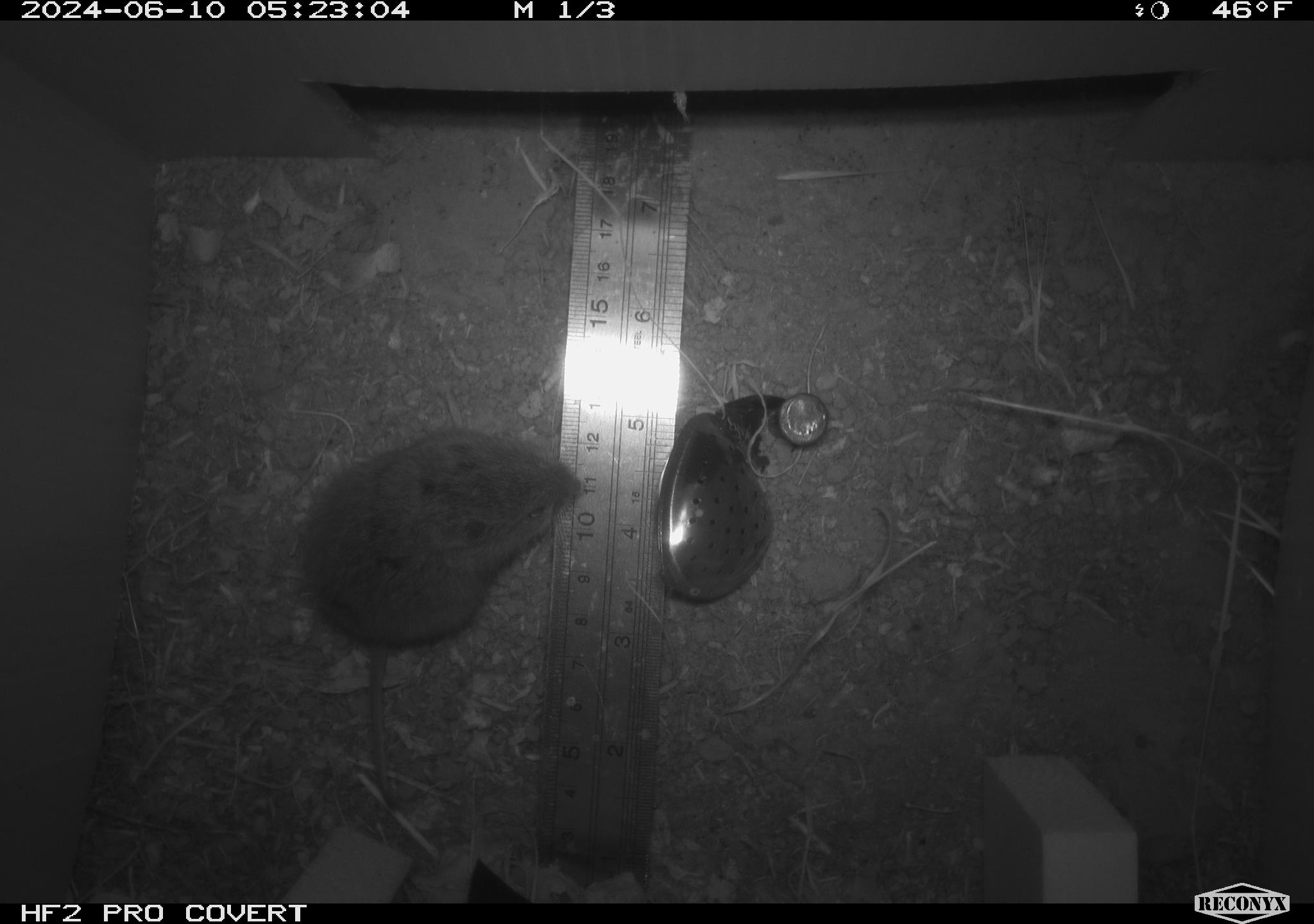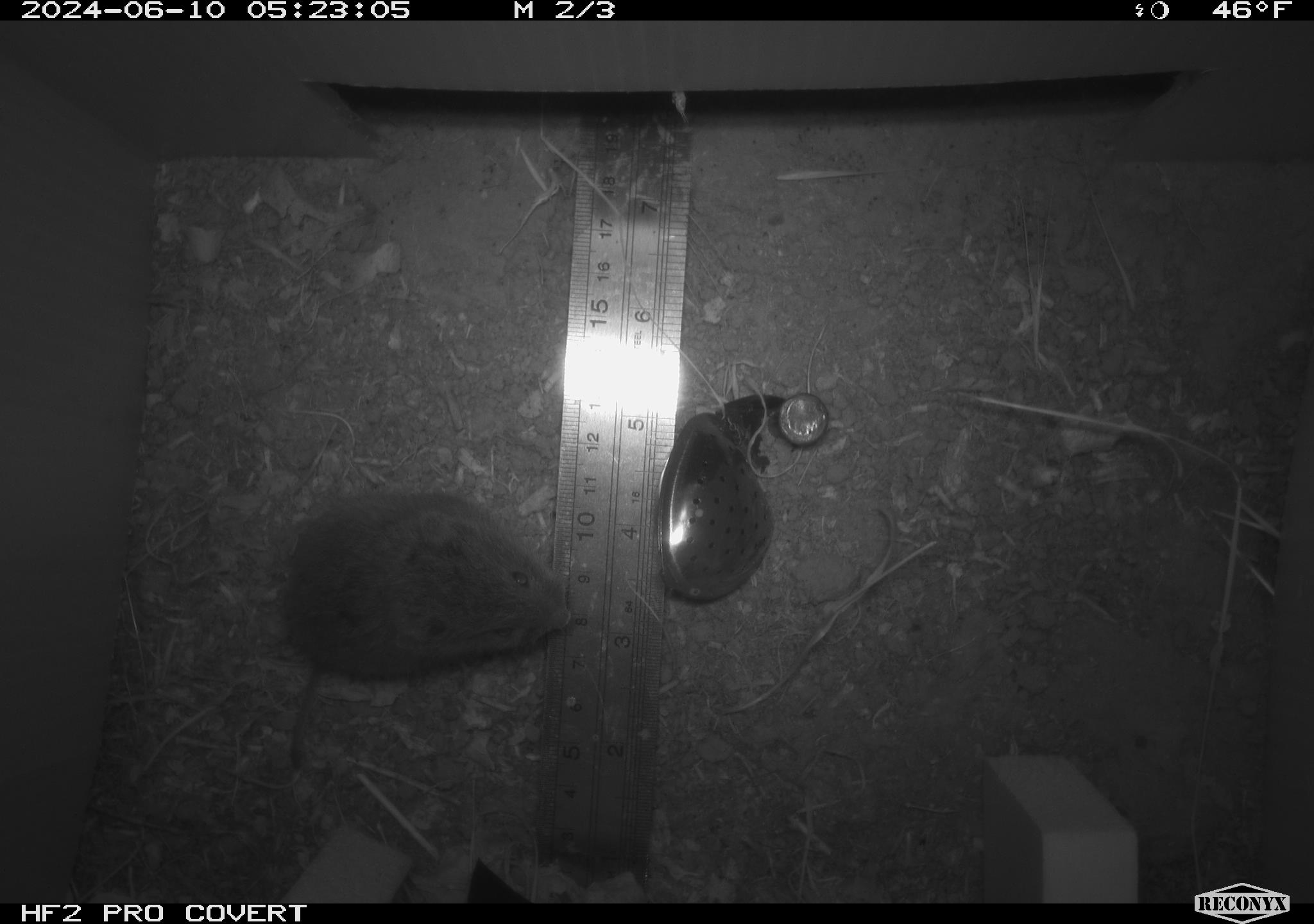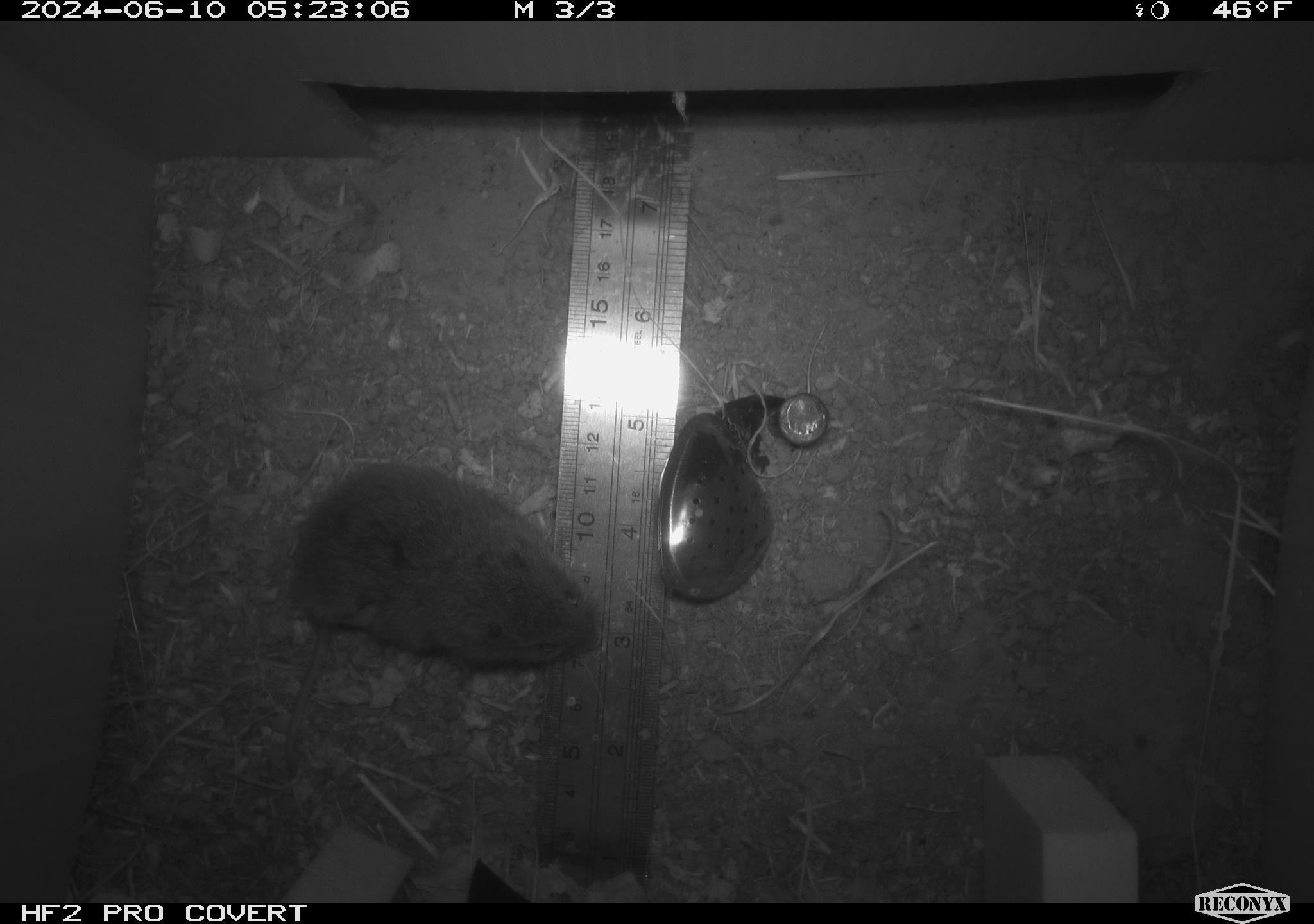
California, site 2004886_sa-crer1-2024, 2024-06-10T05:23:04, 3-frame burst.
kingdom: Animalia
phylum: Chordata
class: Mammalia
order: Rodentia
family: Cricetidae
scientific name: Arvicolinae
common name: voles, lemmings, and muskrats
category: arvicolinae subfamily